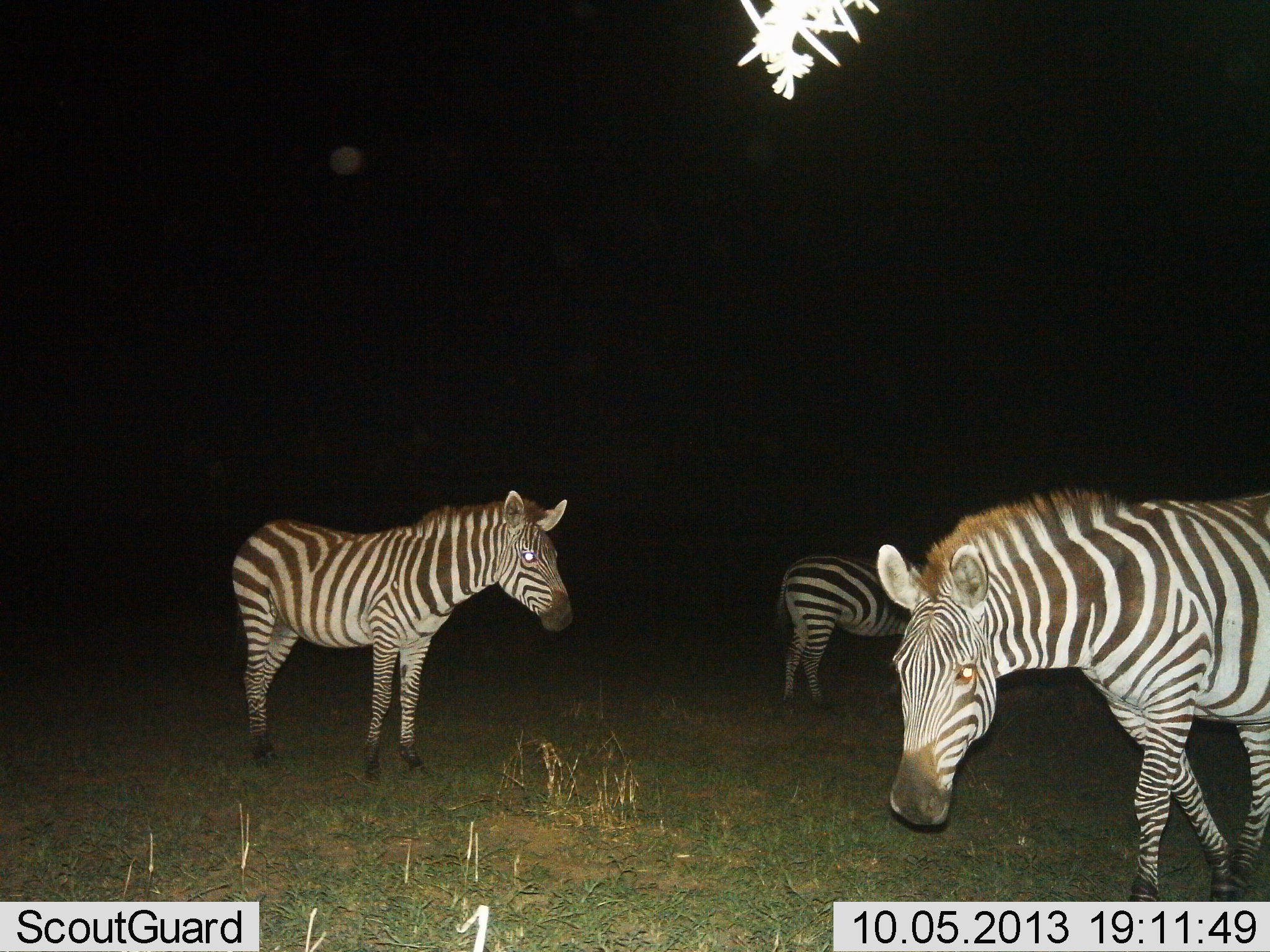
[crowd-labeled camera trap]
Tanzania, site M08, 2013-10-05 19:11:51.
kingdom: Animalia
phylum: Chordata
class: Mammalia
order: Perissodactyla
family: Equidae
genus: Equus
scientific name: Equus quagga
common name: plains zebra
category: zebra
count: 3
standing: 93%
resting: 3%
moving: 47%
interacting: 7%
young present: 10%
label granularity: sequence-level